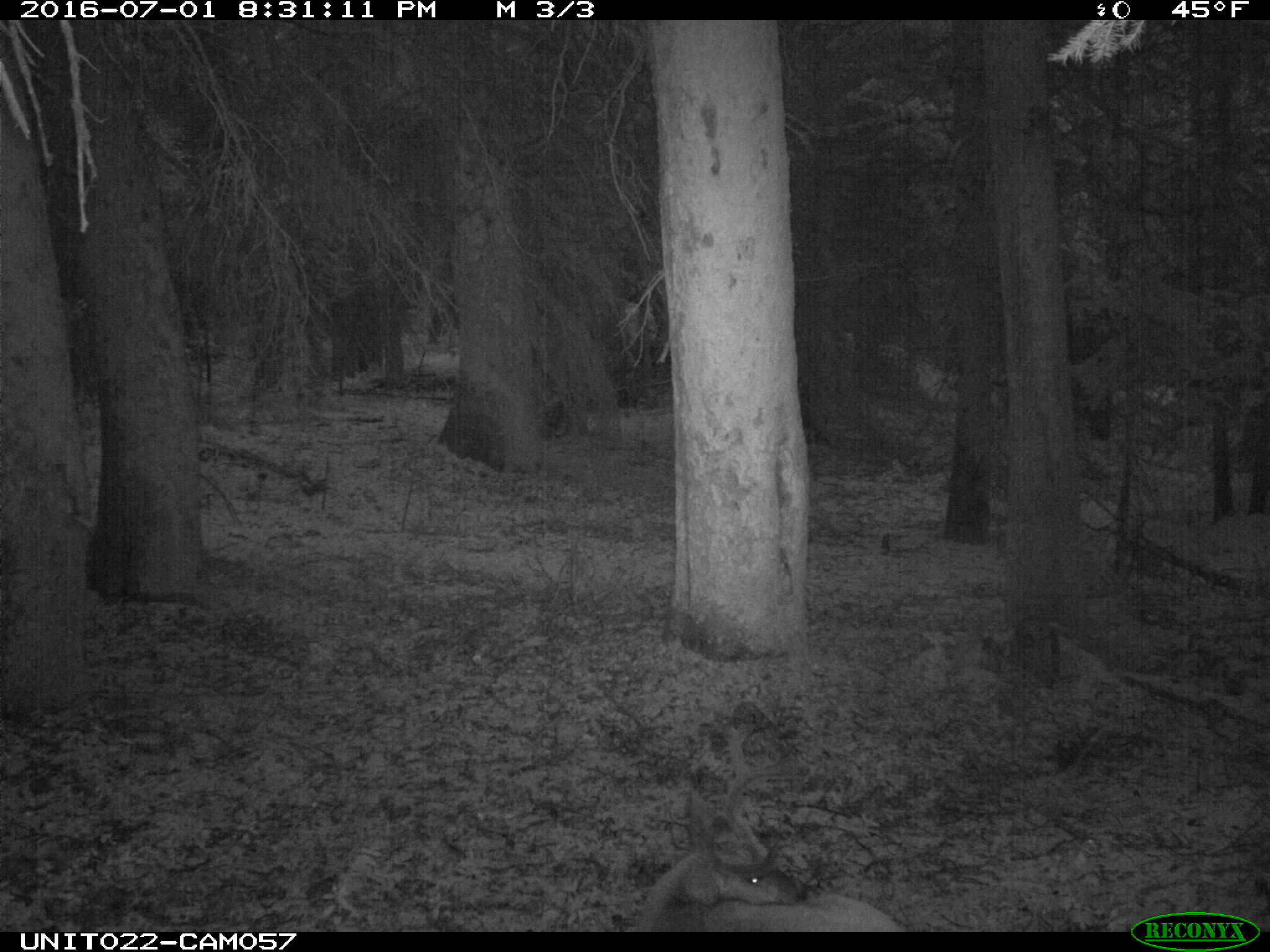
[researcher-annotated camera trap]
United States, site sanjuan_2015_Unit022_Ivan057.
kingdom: Animalia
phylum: Chordata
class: Mammalia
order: Artiodactyla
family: Cervidae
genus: Odocoileus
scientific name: Odocoileus hemionus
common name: mule deer